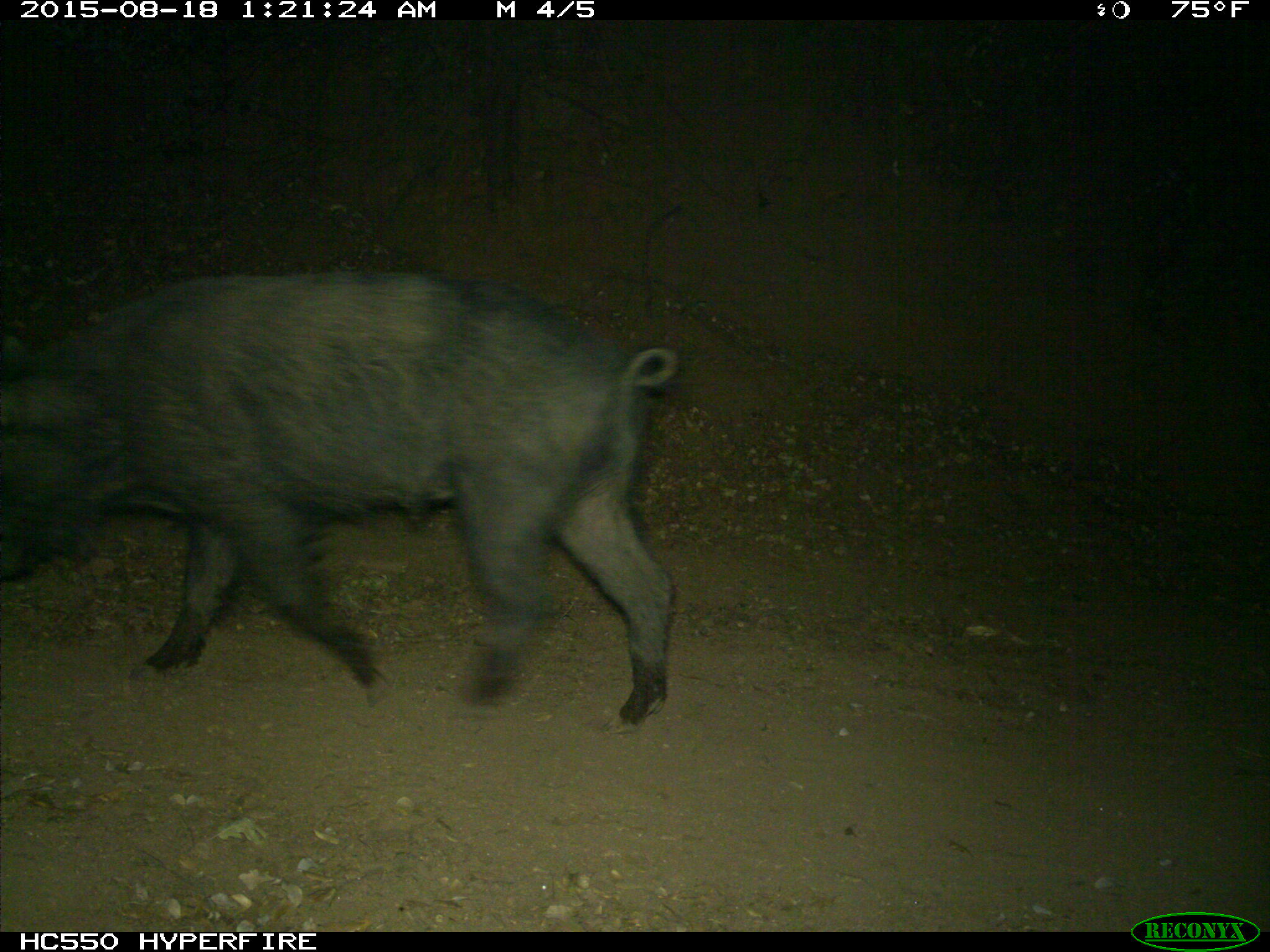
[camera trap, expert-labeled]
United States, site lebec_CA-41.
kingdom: Animalia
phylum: Chordata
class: Mammalia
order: Artiodactyla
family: Suidae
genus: Sus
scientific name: Sus scrofa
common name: wild boar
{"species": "Sus scrofa (wild boar)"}